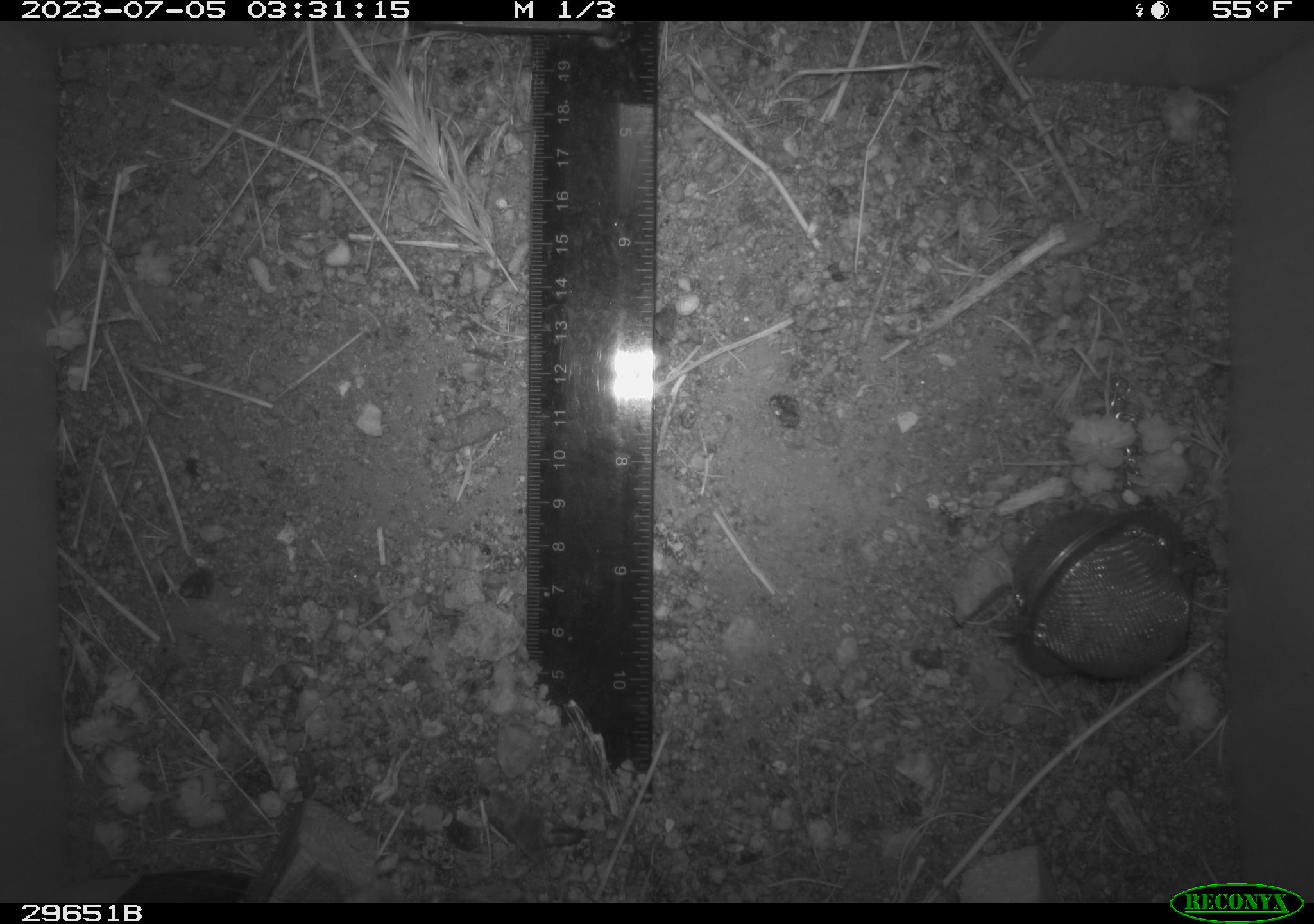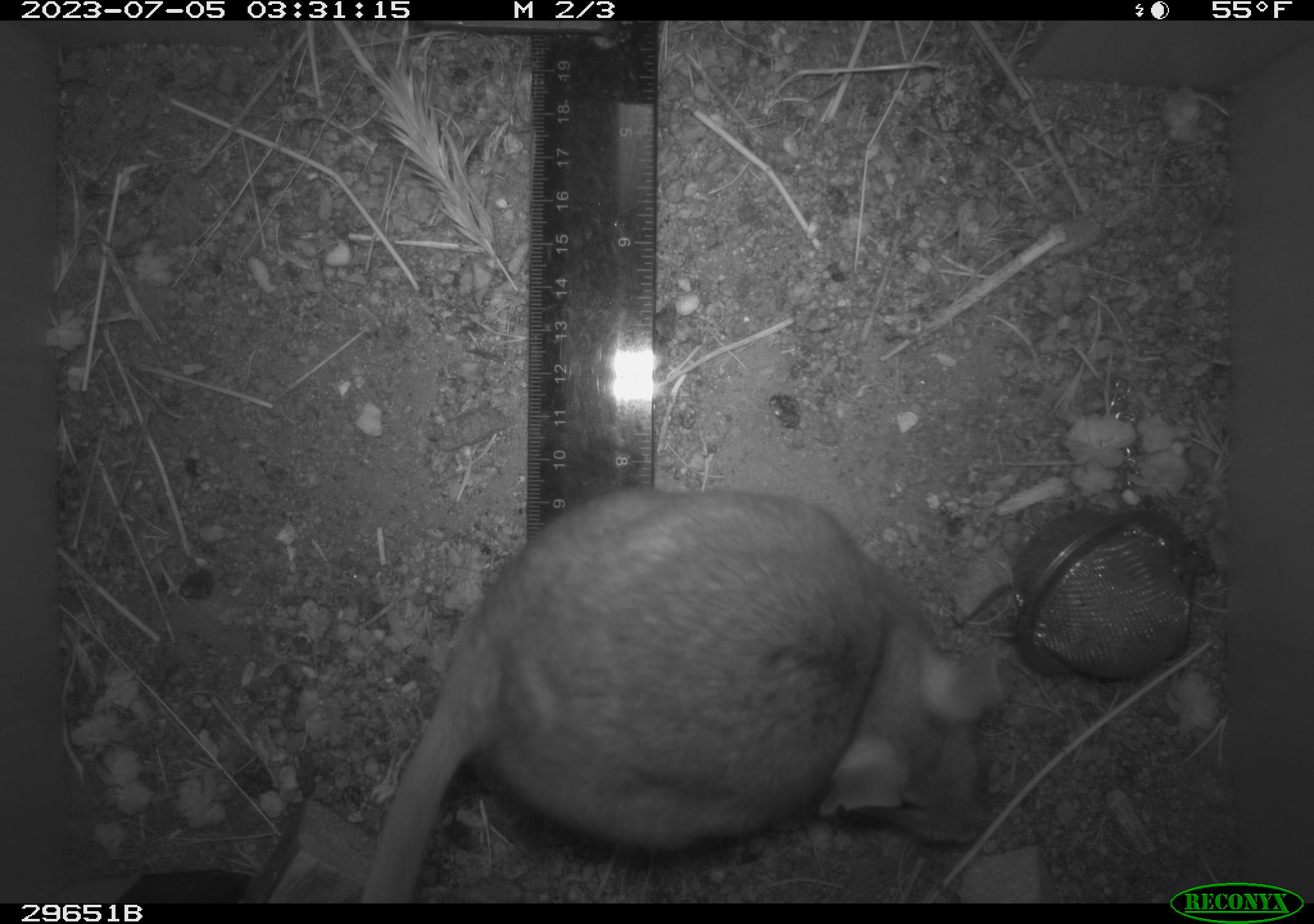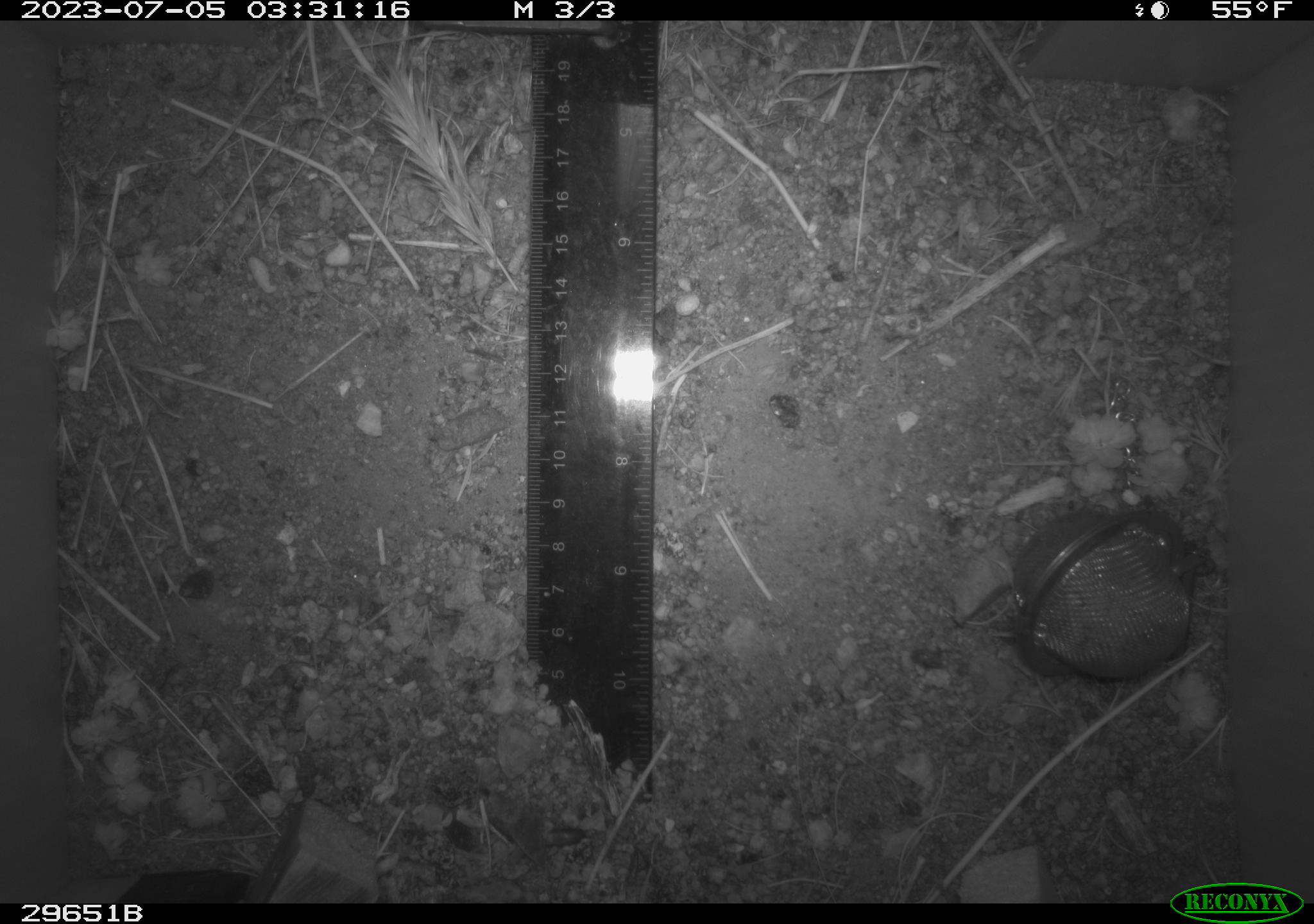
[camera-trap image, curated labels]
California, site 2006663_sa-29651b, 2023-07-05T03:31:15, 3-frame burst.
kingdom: Animalia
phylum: Chordata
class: Mammalia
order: Rodentia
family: Cricetidae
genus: Neotoma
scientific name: Neotoma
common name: pack rat or woodrat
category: neotoma species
Neotoma species (pack rat or woodrat) (Neotoma).